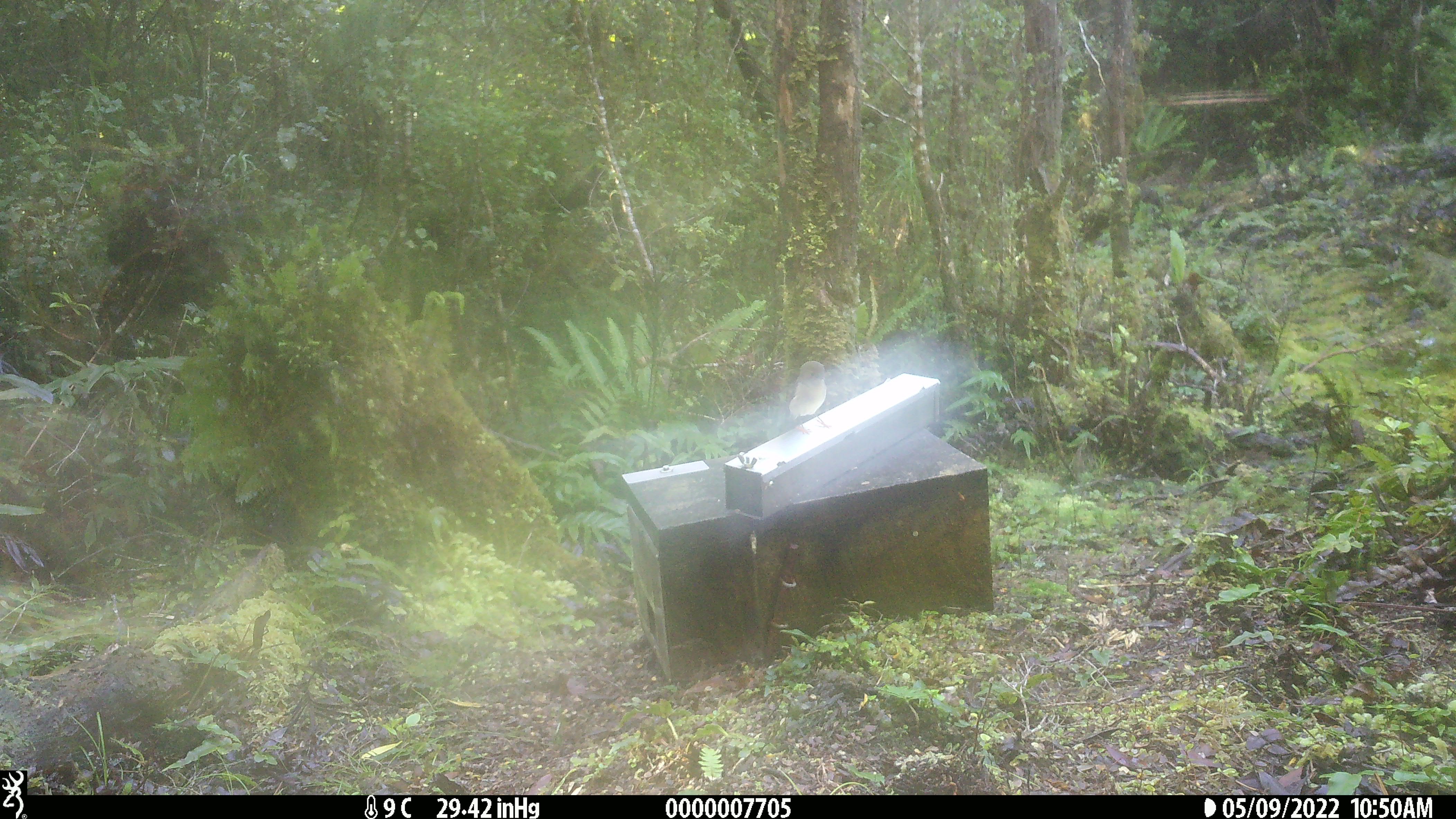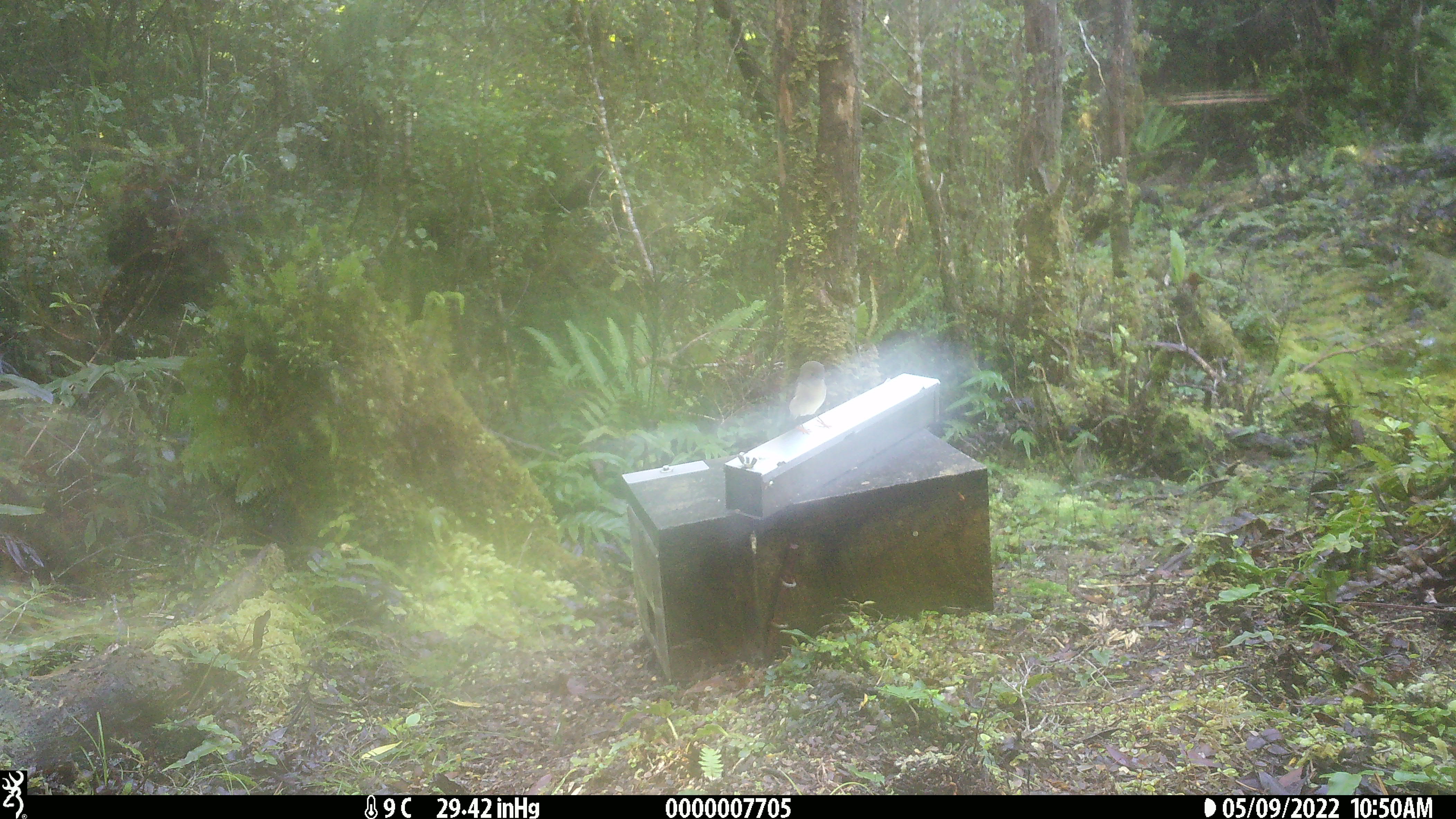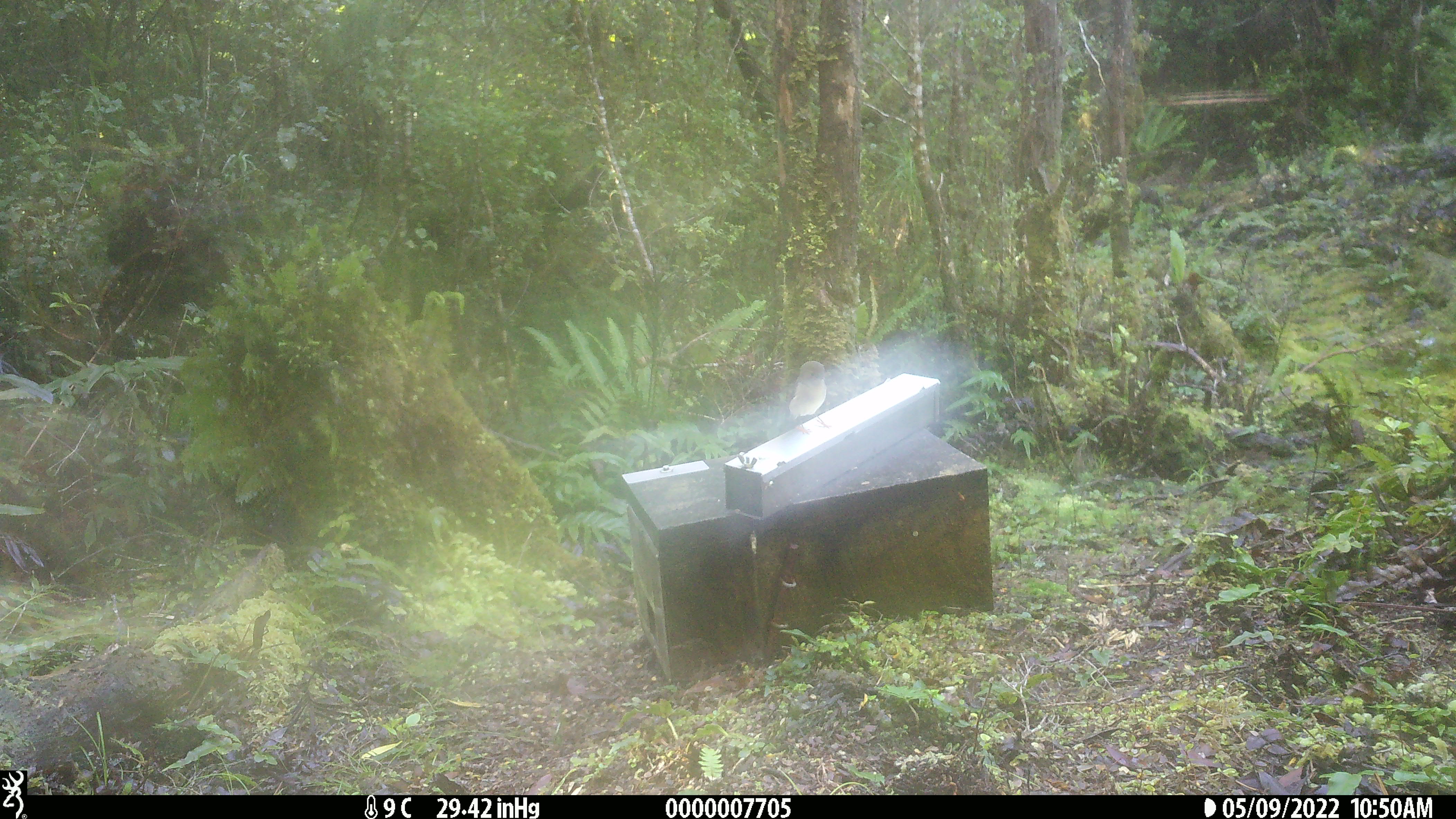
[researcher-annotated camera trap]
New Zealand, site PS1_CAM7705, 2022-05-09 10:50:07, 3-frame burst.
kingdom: Animalia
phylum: Chordata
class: Aves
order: Passeriformes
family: Petroicidae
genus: Petroica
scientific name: Petroica macrocephala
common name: tomtit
Tomtit (Petroica macrocephala).